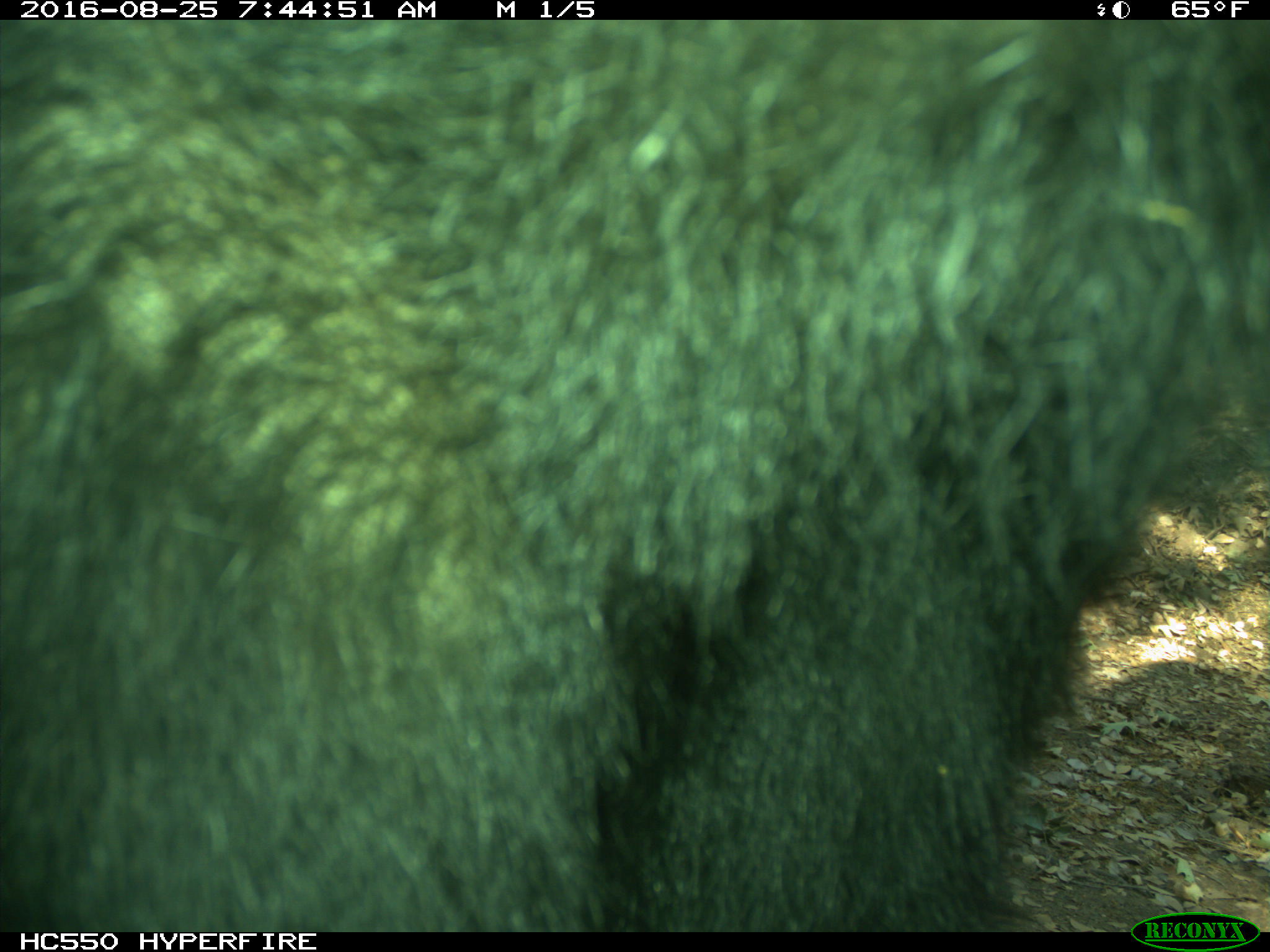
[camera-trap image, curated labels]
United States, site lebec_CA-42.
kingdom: Animalia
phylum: Chordata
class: Mammalia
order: Carnivora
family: Ursidae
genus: Ursus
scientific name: Ursus americanus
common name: american black bear